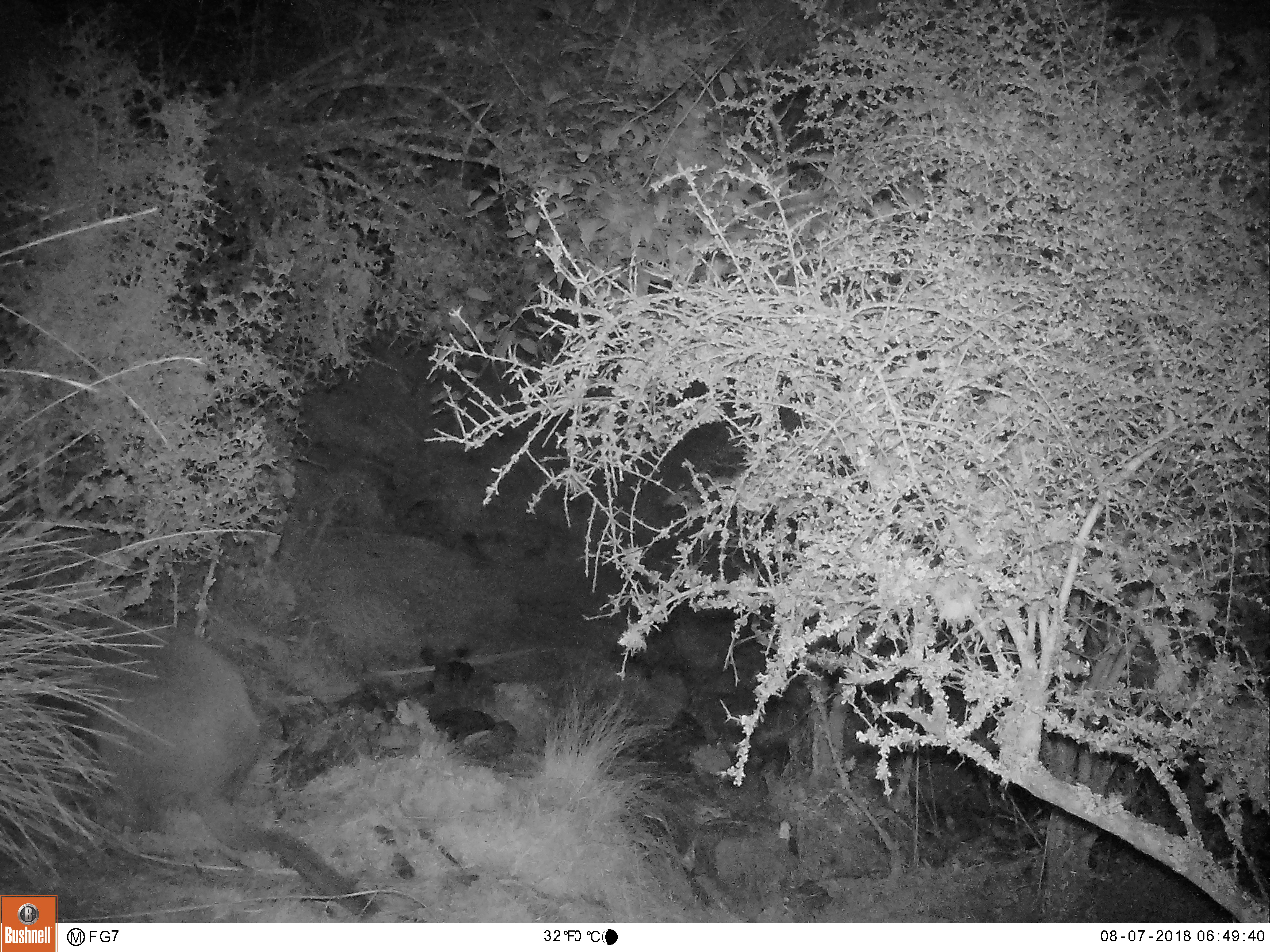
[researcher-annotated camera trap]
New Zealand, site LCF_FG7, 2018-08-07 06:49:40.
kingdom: Animalia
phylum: Chordata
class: Mammalia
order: Diprotodontia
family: Macropodidae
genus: Notamacropus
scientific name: Notamacropus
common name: wallaby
Wallaby (Notamacropus).